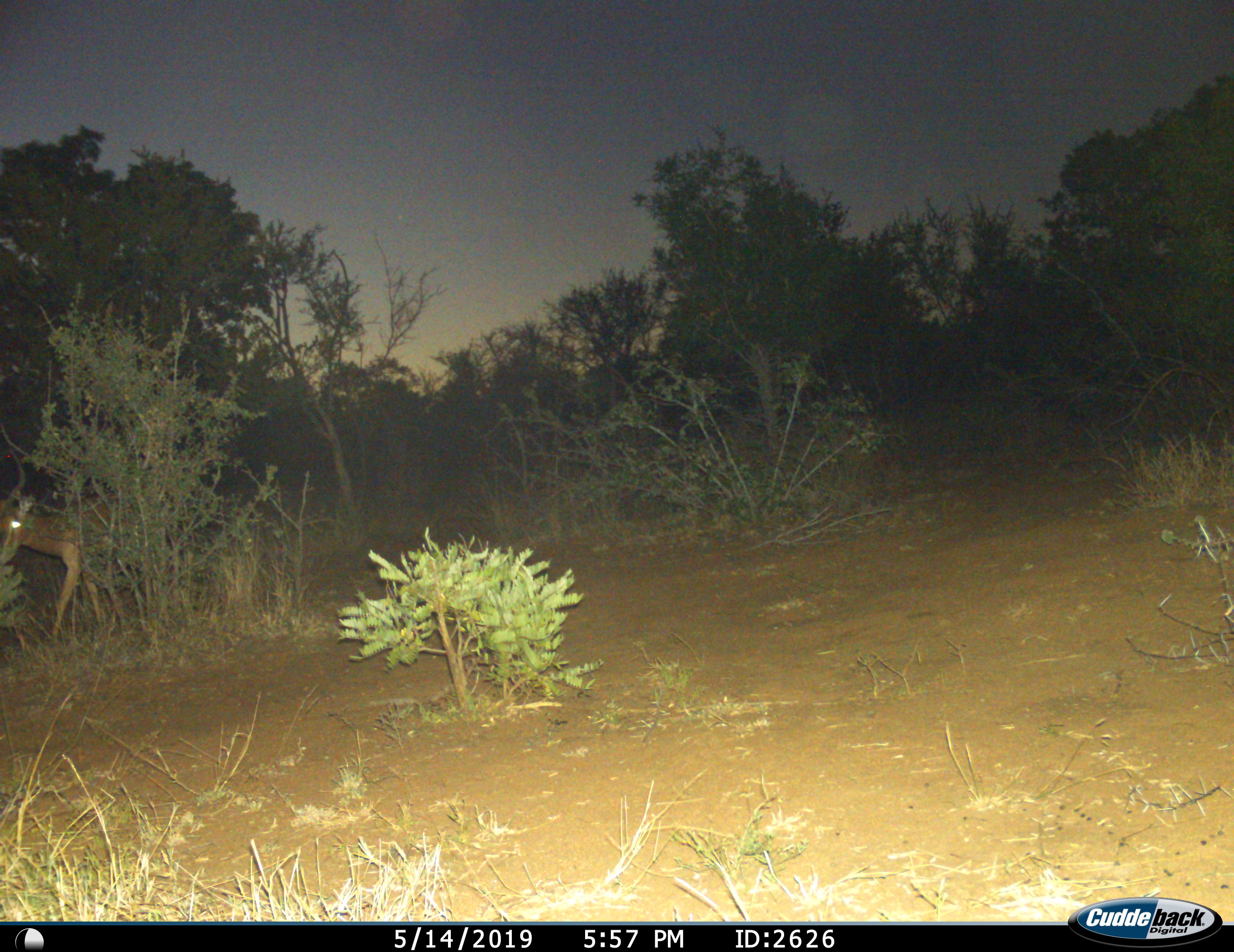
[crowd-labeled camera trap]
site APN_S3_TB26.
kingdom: Animalia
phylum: Chordata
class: Mammalia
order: Artiodactyla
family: Bovidae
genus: Aepyceros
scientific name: Aepyceros melampus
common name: impala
Impala (Aepyceros melampus), count 1. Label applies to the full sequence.